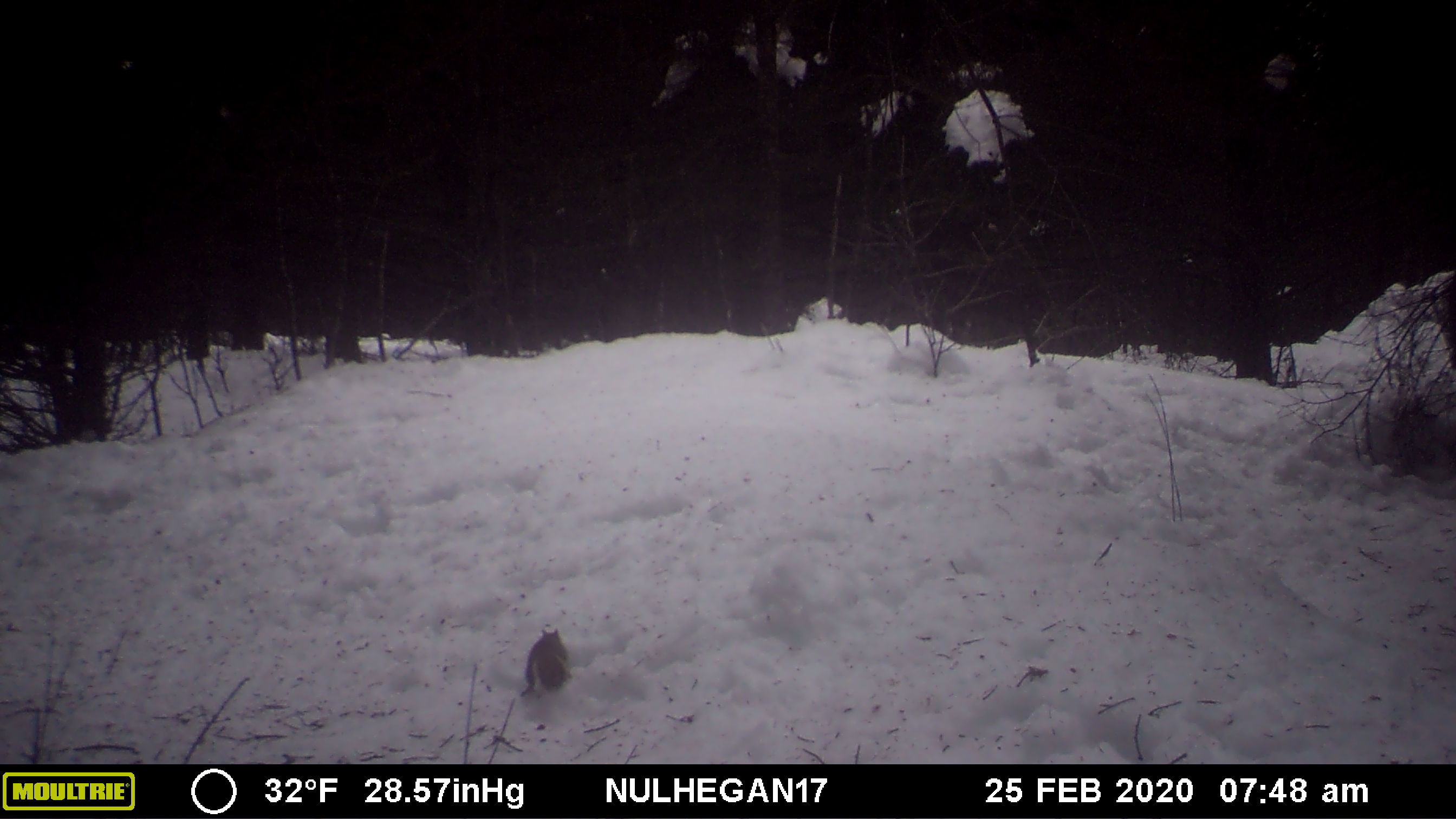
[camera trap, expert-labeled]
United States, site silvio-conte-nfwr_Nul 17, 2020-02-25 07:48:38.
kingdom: Animalia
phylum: Chordata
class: Mammalia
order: Rodentia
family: Sciuridae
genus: Tamiasciurus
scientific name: Tamiasciurus hudsonicus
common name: red squirrel